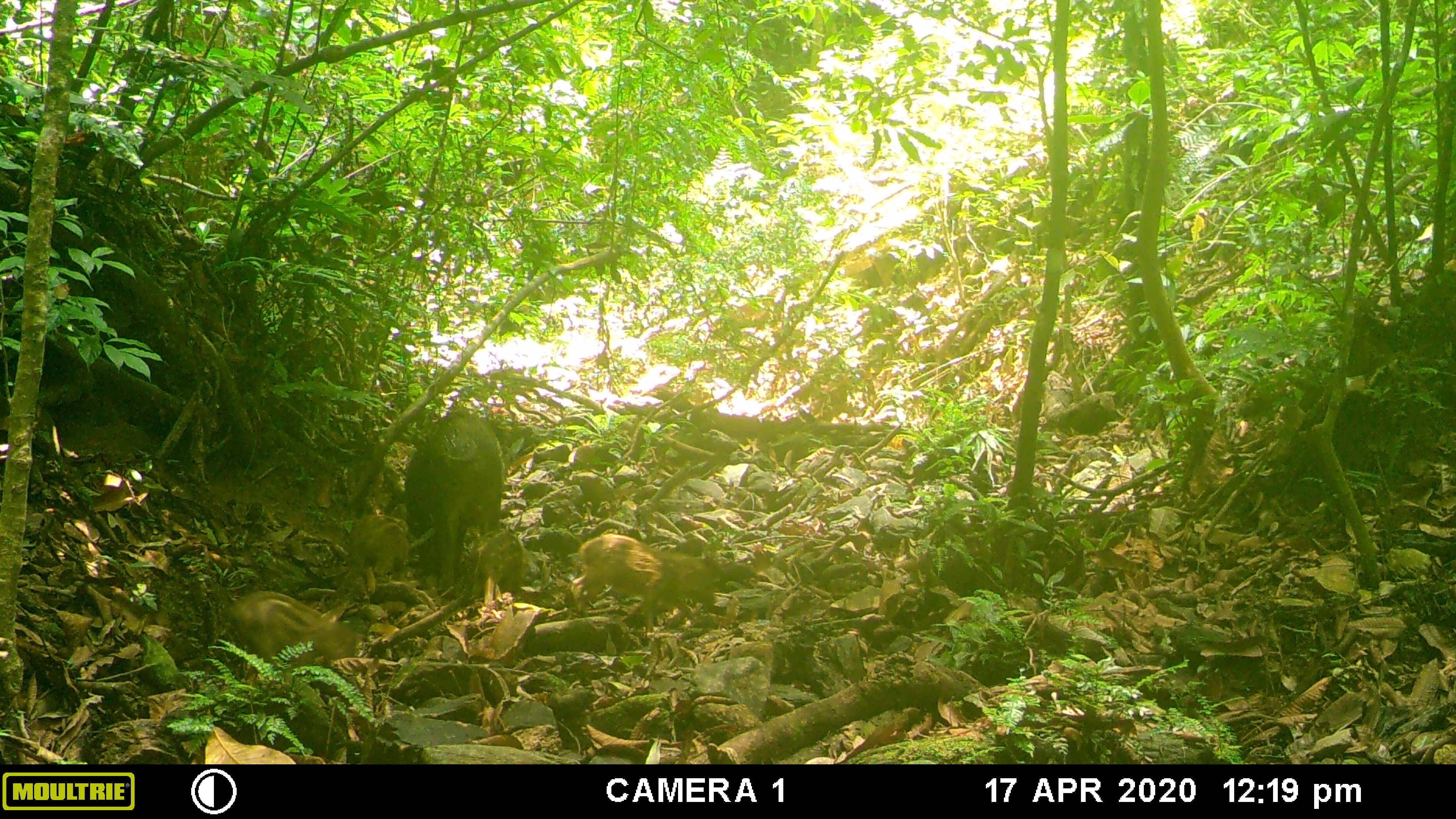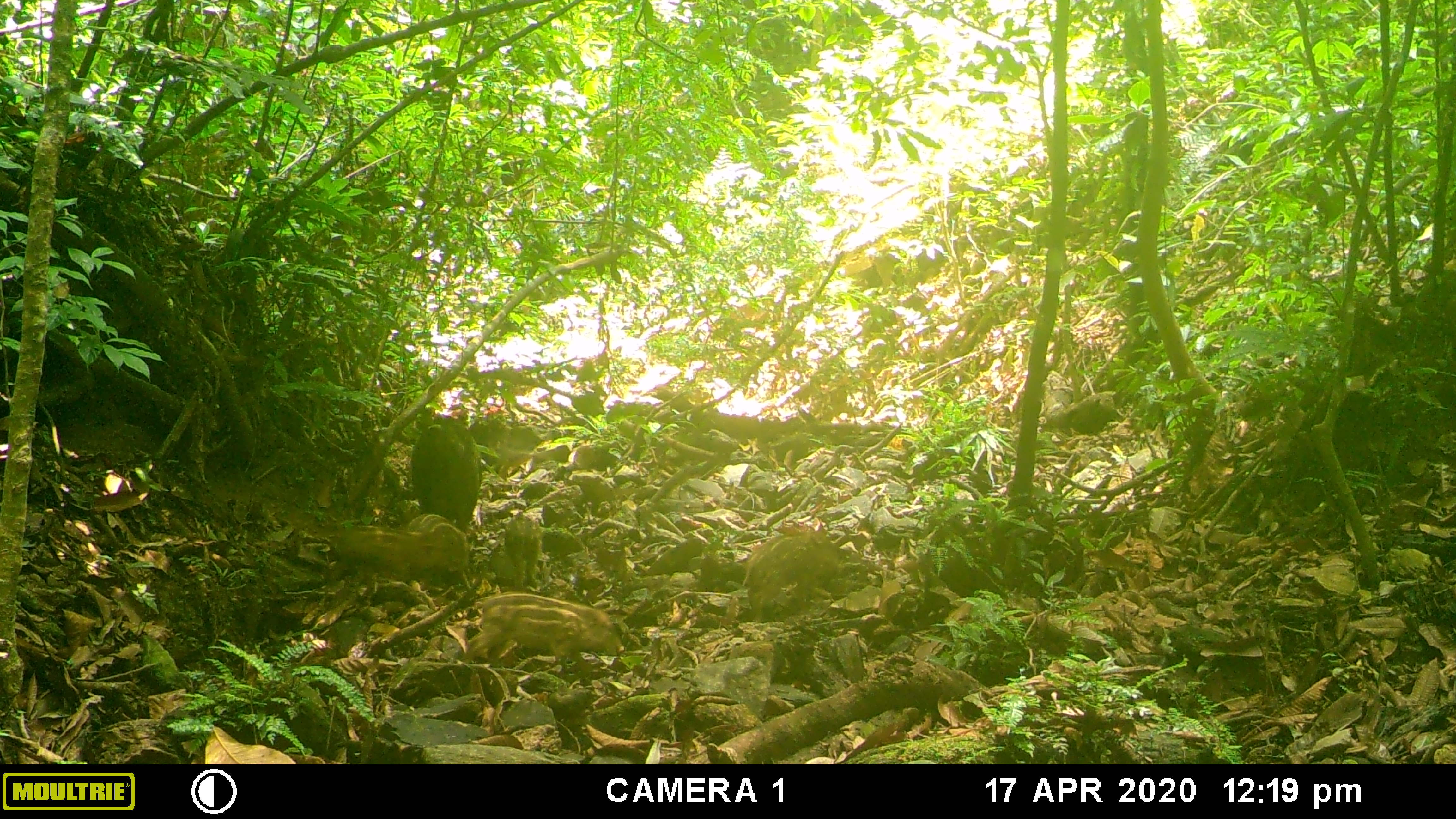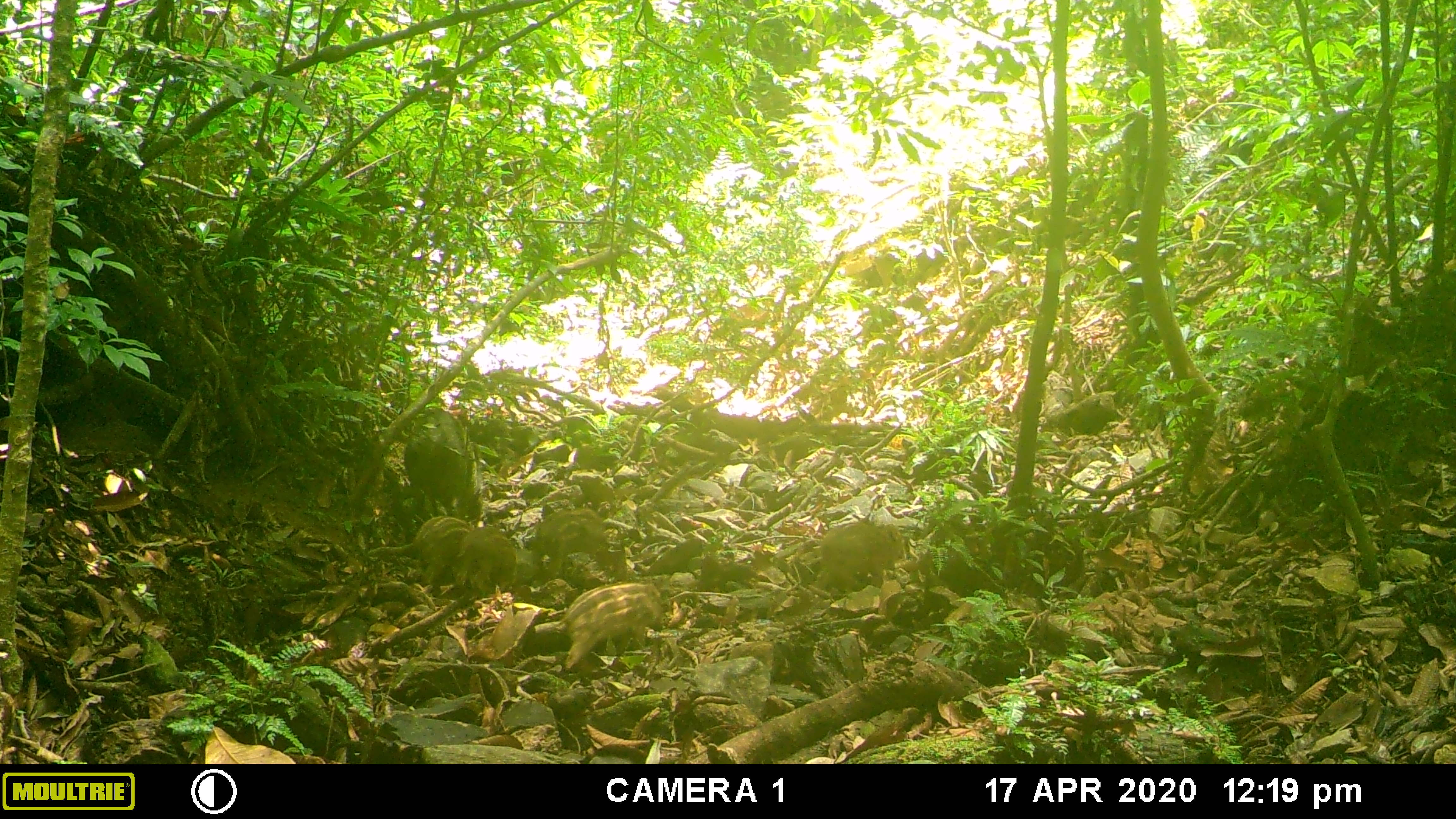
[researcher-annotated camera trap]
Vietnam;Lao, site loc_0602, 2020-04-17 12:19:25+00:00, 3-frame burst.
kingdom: Animalia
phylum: Chordata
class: Mammalia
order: Artiodactyla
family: Suidae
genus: Sus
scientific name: Sus scrofa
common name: eurasian wild pig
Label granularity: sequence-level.